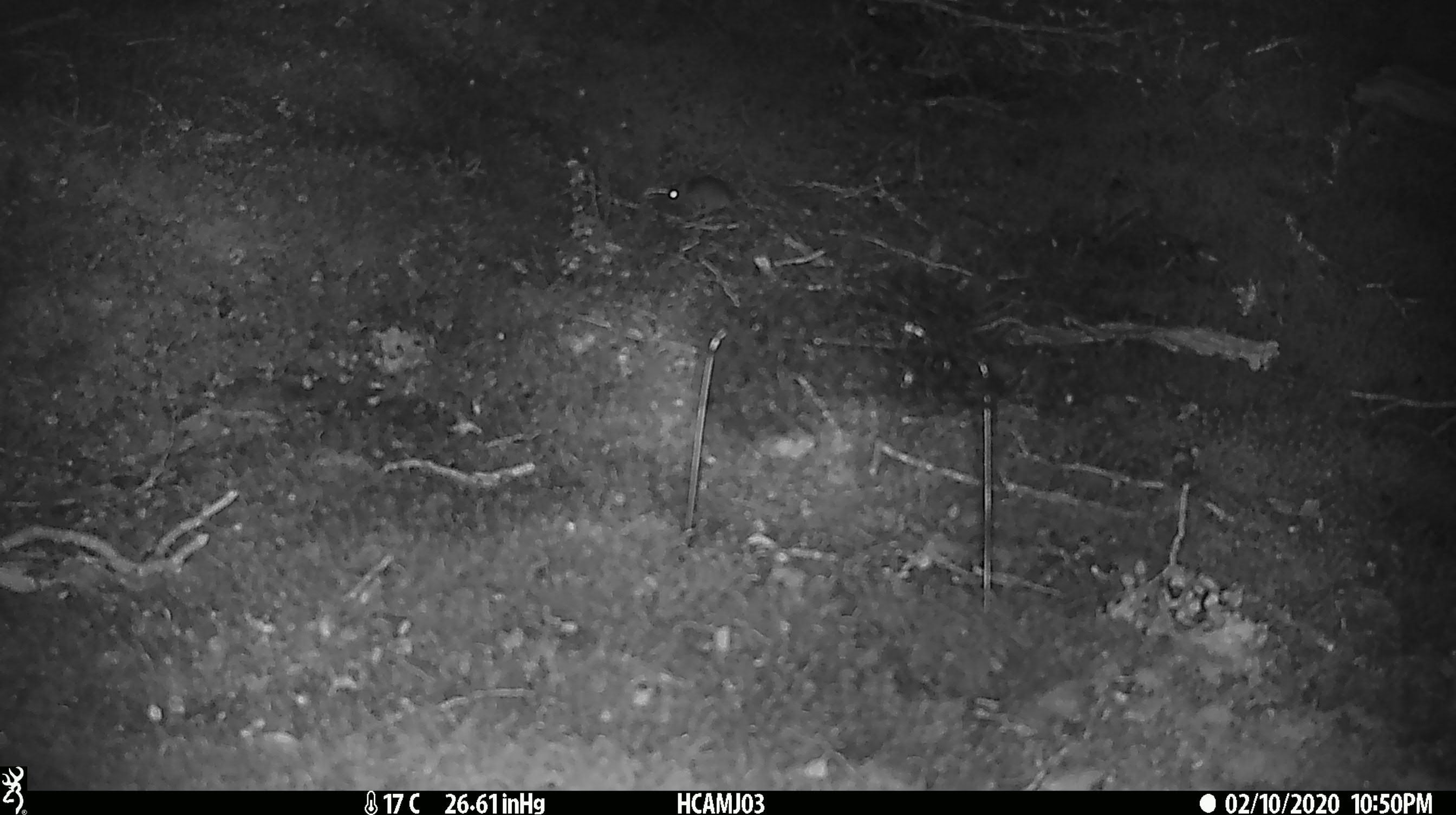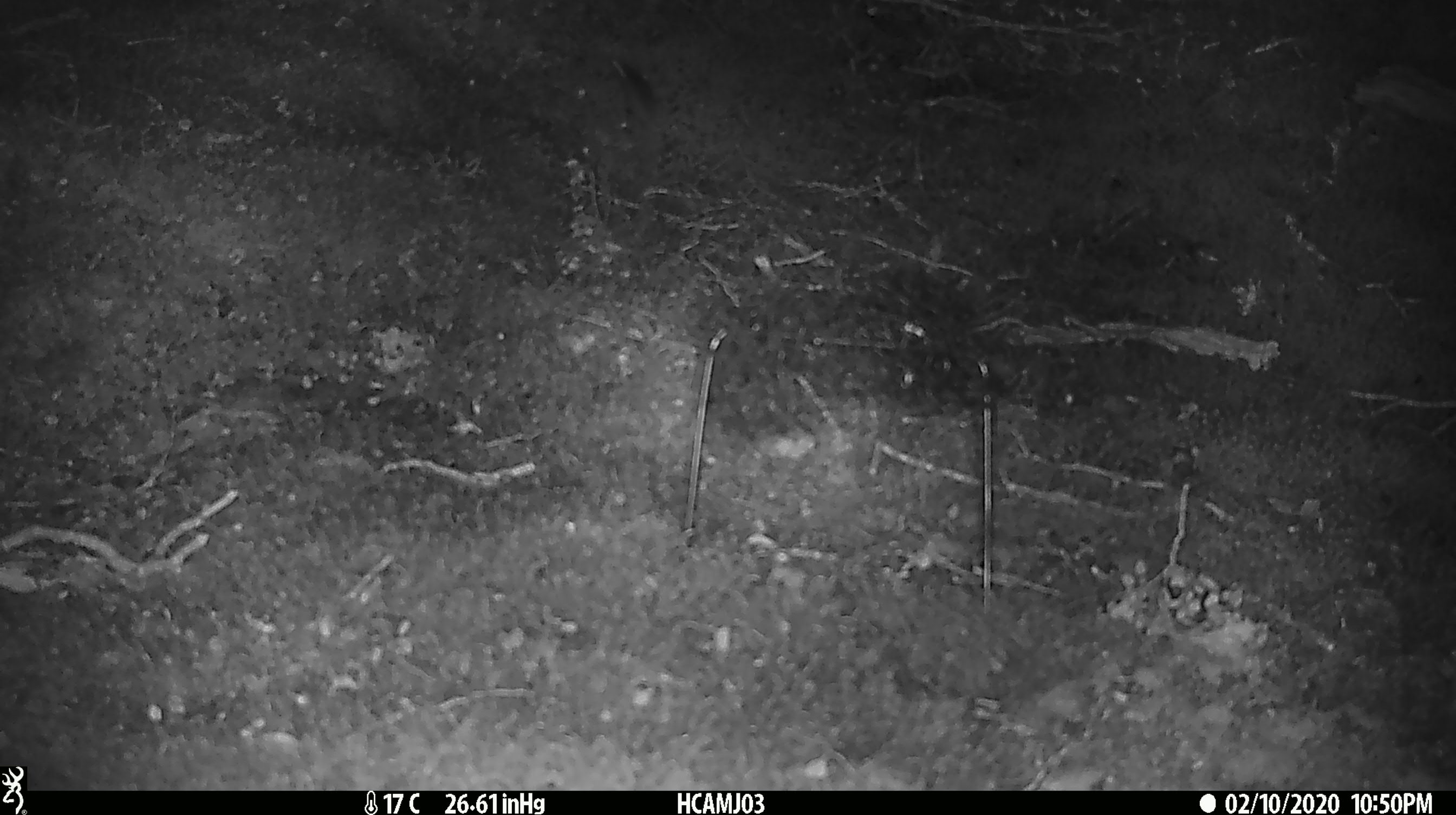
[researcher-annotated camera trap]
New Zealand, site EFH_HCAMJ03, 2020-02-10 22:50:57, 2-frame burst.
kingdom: Animalia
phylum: Chordata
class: Mammalia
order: Rodentia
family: Muridae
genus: Mus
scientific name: Mus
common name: mouse